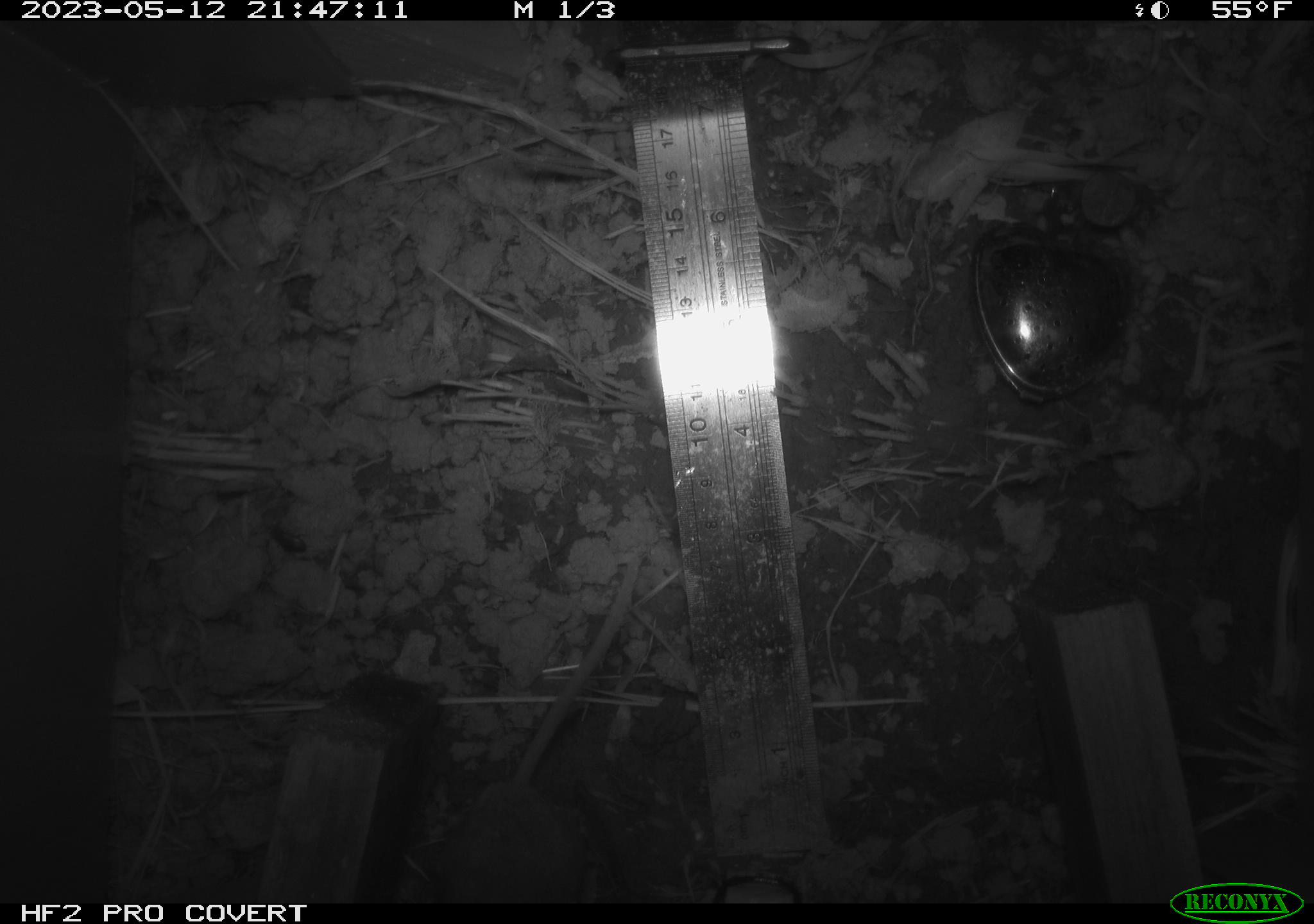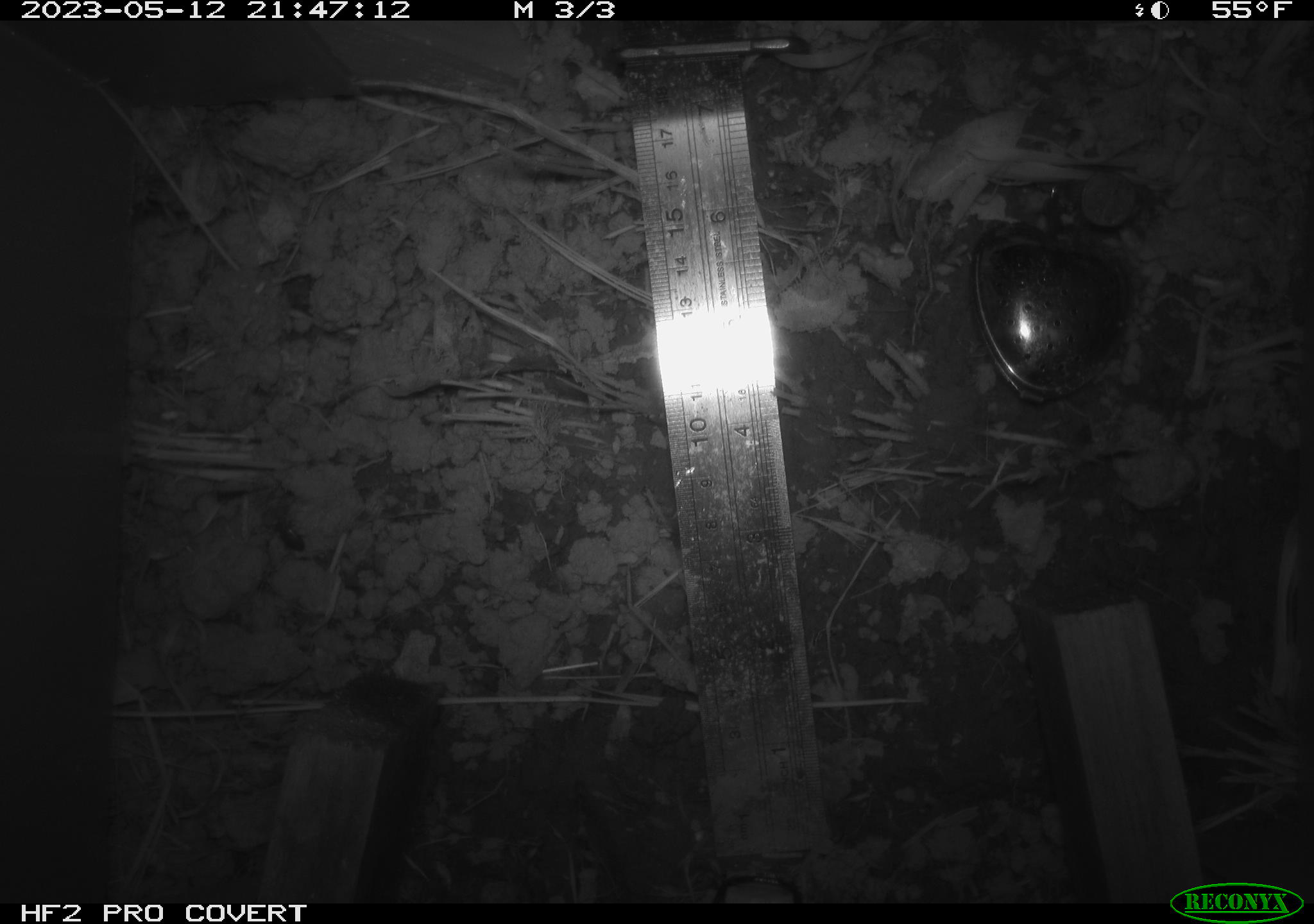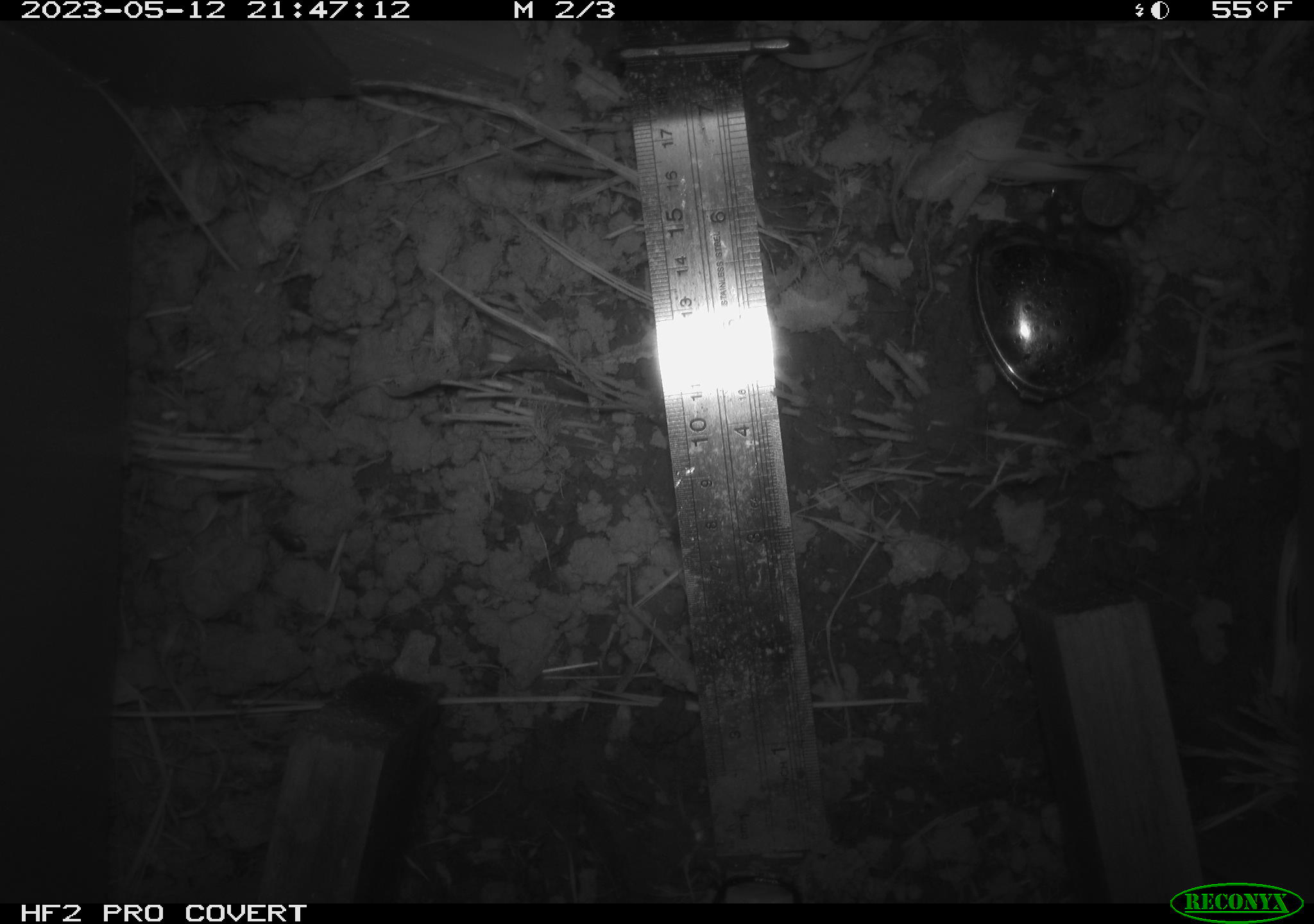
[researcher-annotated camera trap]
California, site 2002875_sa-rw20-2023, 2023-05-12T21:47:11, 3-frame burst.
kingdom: Animalia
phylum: Chordata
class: Mammalia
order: Rodentia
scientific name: Rodentia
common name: rodent